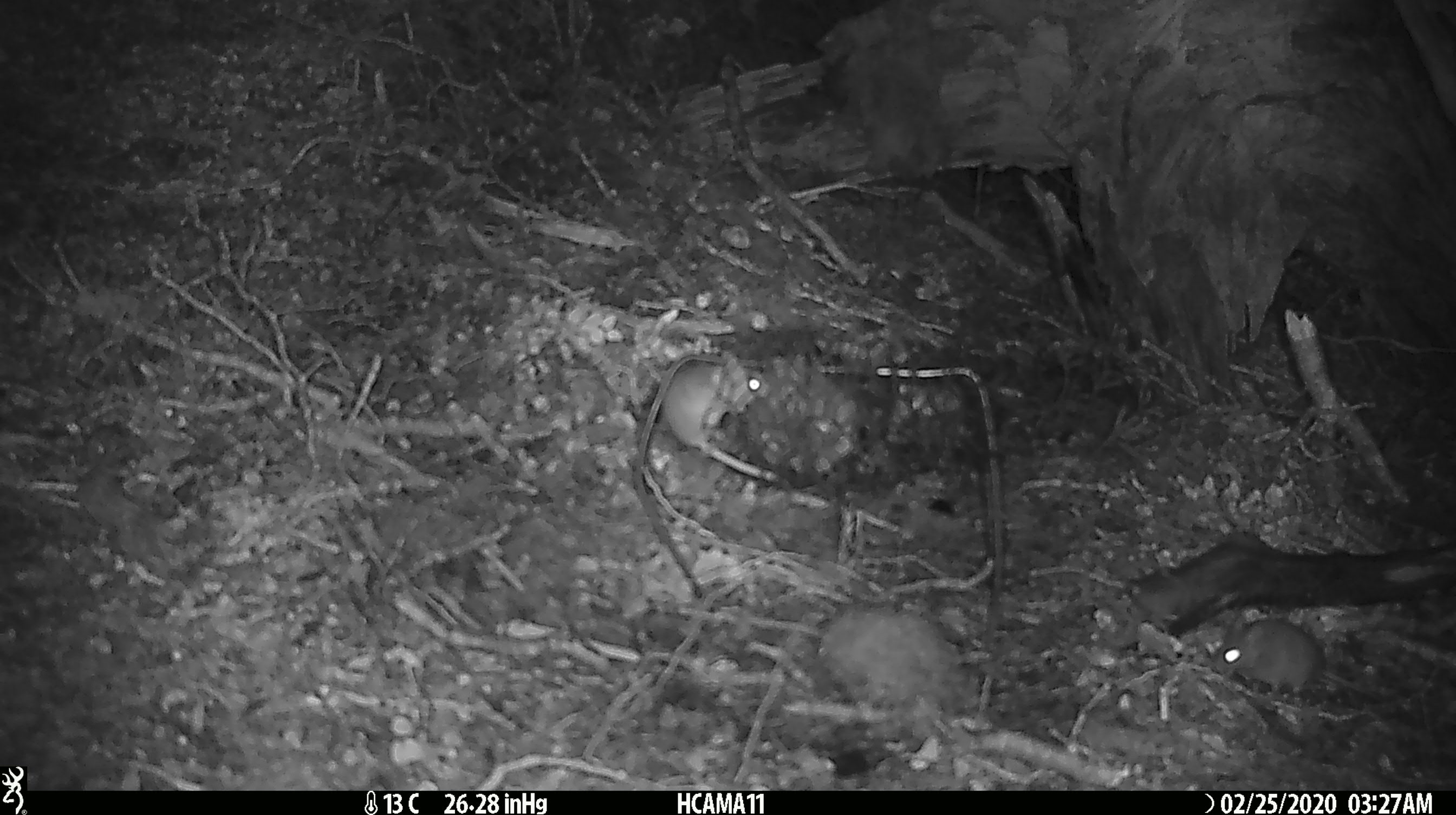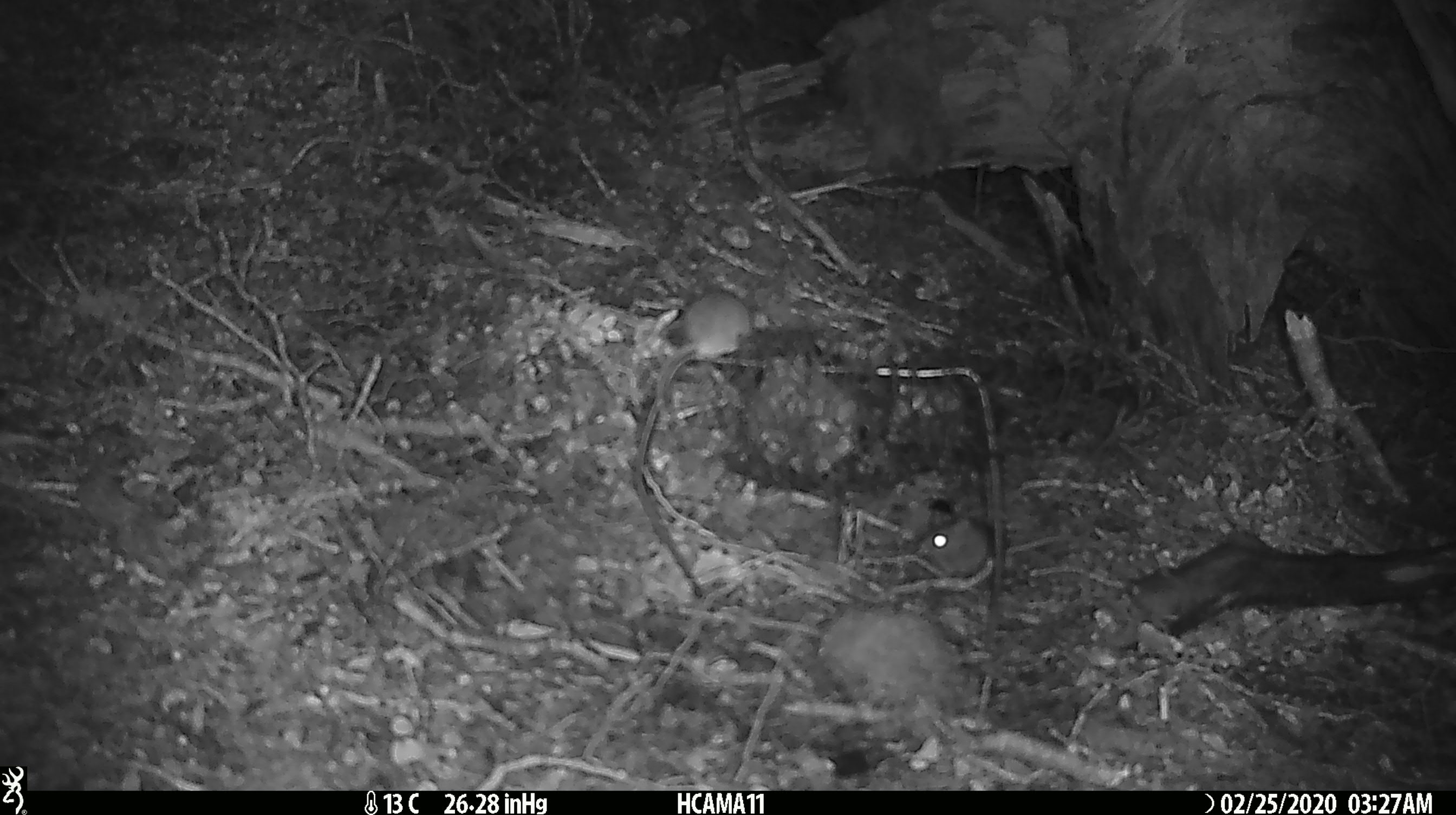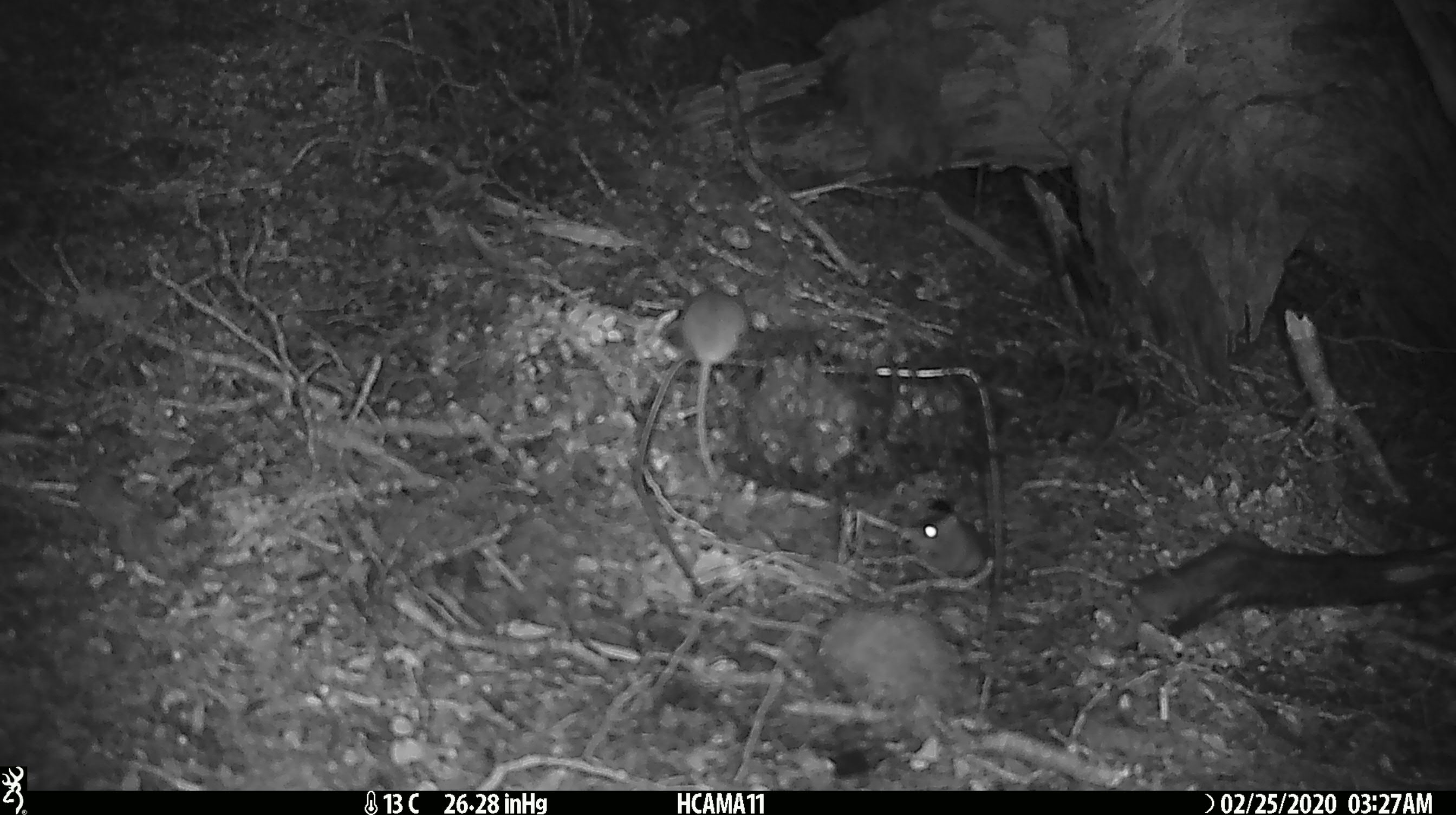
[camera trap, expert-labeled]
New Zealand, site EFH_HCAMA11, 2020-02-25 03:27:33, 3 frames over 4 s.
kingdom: Animalia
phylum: Chordata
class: Mammalia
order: Rodentia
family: Muridae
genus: Mus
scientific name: Mus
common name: mouse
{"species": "mouse (Mus)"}